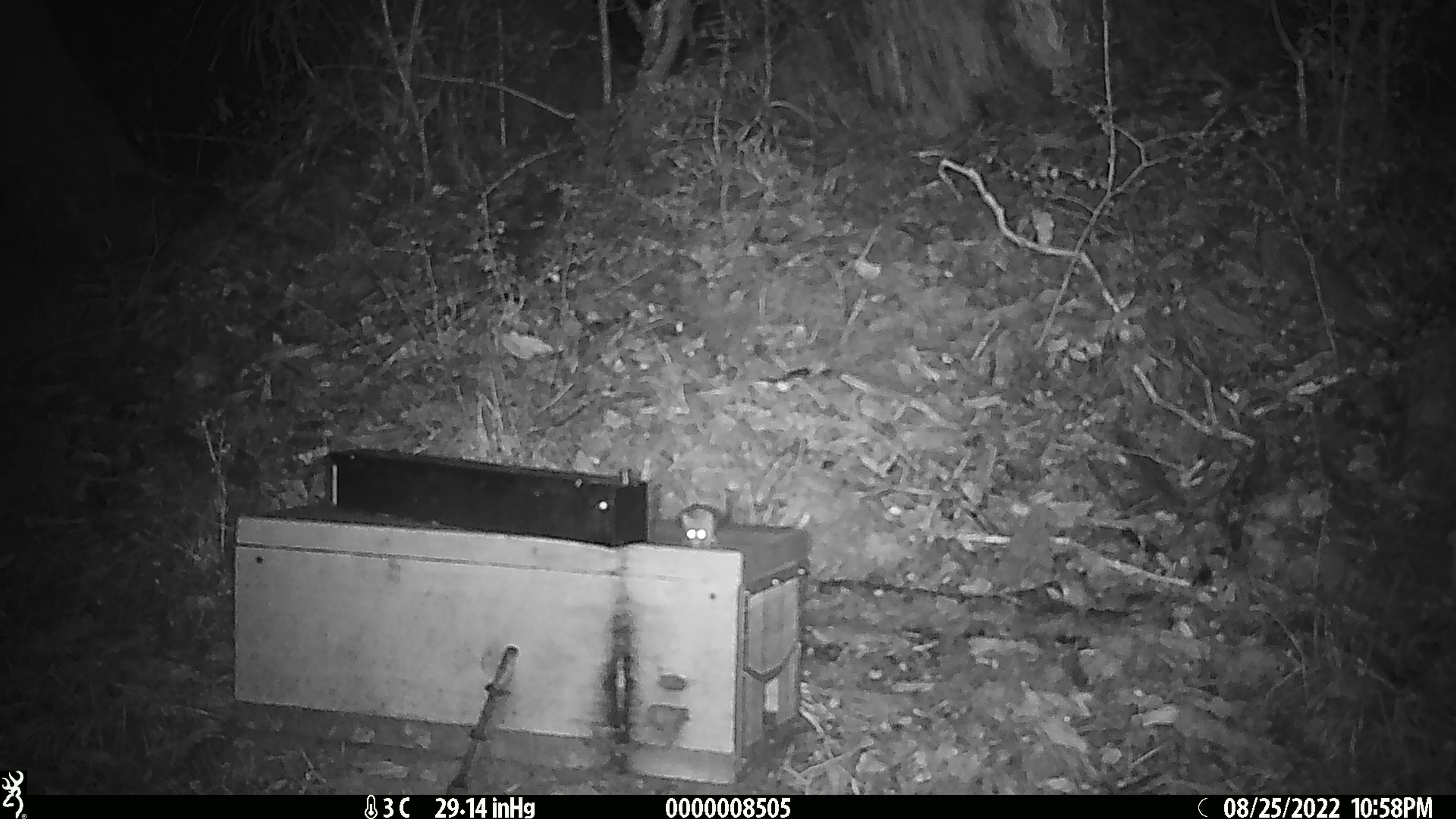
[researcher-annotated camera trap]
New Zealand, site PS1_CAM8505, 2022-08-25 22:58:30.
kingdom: Animalia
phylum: Chordata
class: Mammalia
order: Rodentia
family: Muridae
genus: Mus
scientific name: Mus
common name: mouse